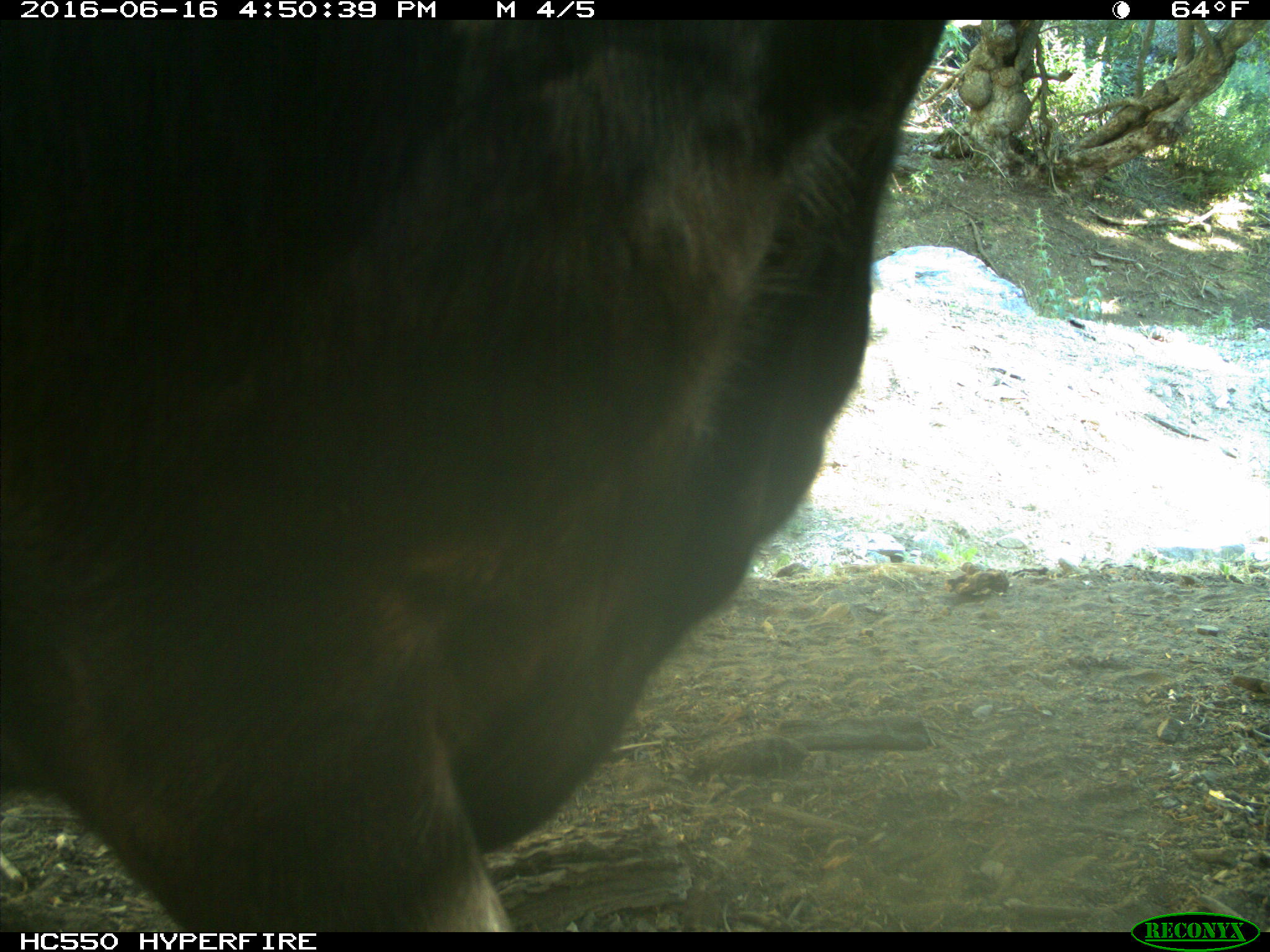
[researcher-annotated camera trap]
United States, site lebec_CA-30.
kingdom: Animalia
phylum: Chordata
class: Mammalia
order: Artiodactyla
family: Bovidae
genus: Bos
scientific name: Bos taurus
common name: domestic cow